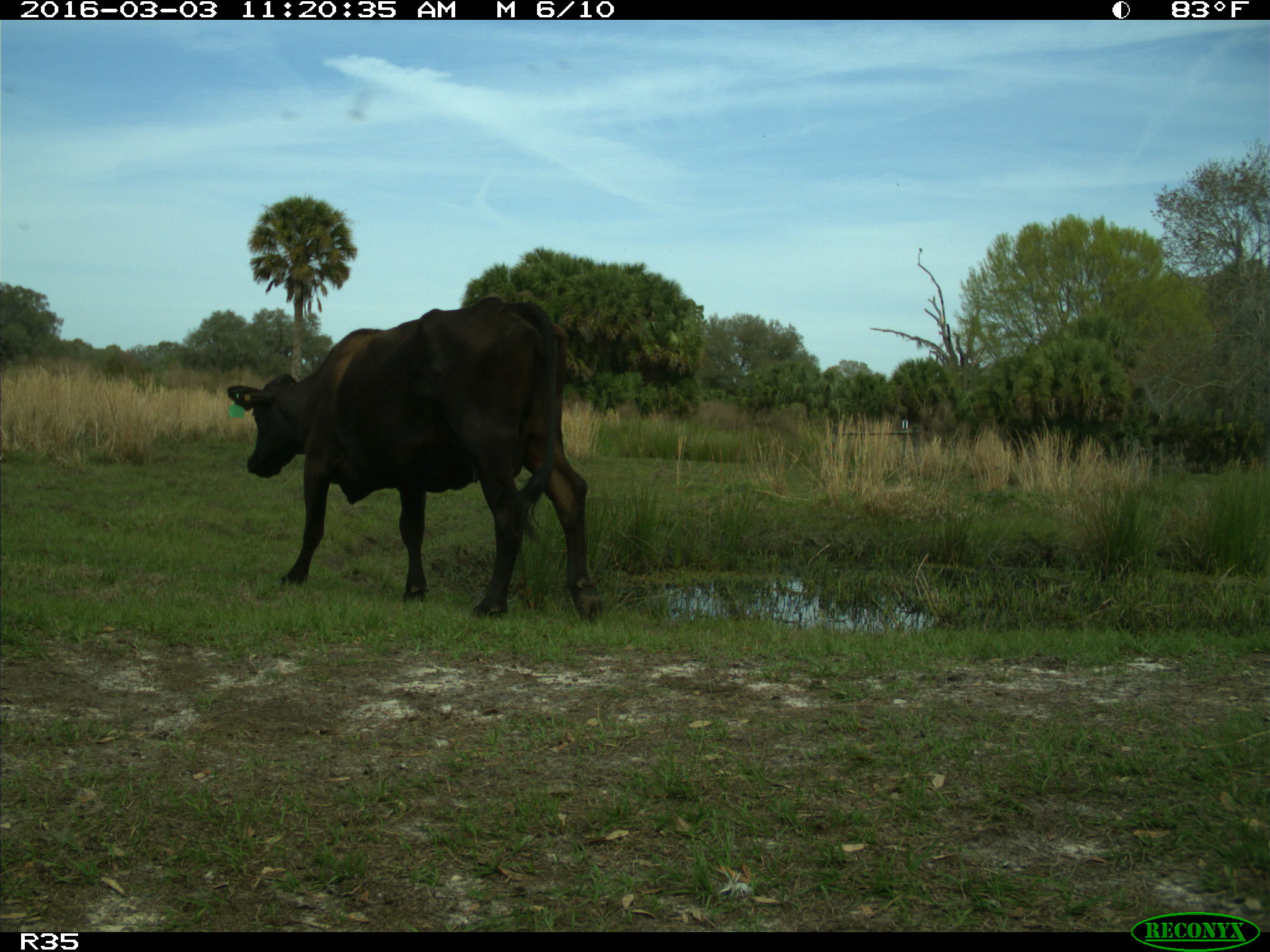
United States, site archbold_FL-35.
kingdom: Animalia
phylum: Chordata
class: Mammalia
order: Artiodactyla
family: Bovidae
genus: Bos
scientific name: Bos taurus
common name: domestic cow